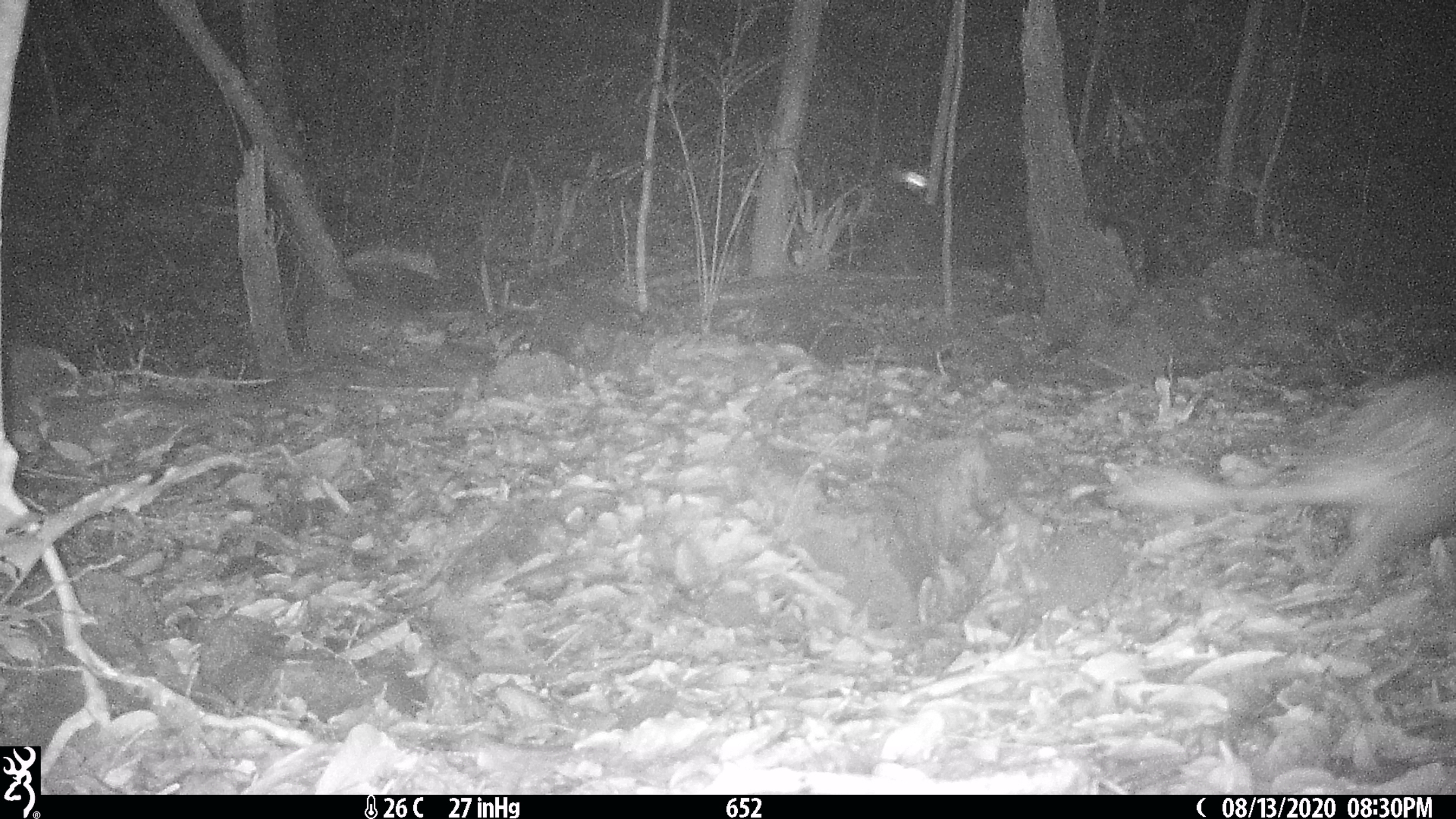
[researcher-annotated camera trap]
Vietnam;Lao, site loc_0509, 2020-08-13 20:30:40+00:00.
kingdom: Animalia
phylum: Chordata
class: Mammalia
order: Rodentia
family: Hystricidae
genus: Atherurus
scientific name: Atherurus macrourus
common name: asiatic brush-tailed porcupine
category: asiatic brush tailed porcupine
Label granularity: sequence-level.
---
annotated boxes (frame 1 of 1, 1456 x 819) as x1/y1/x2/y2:
asiatic brush tailed porcupine: 1122/373/1455/584